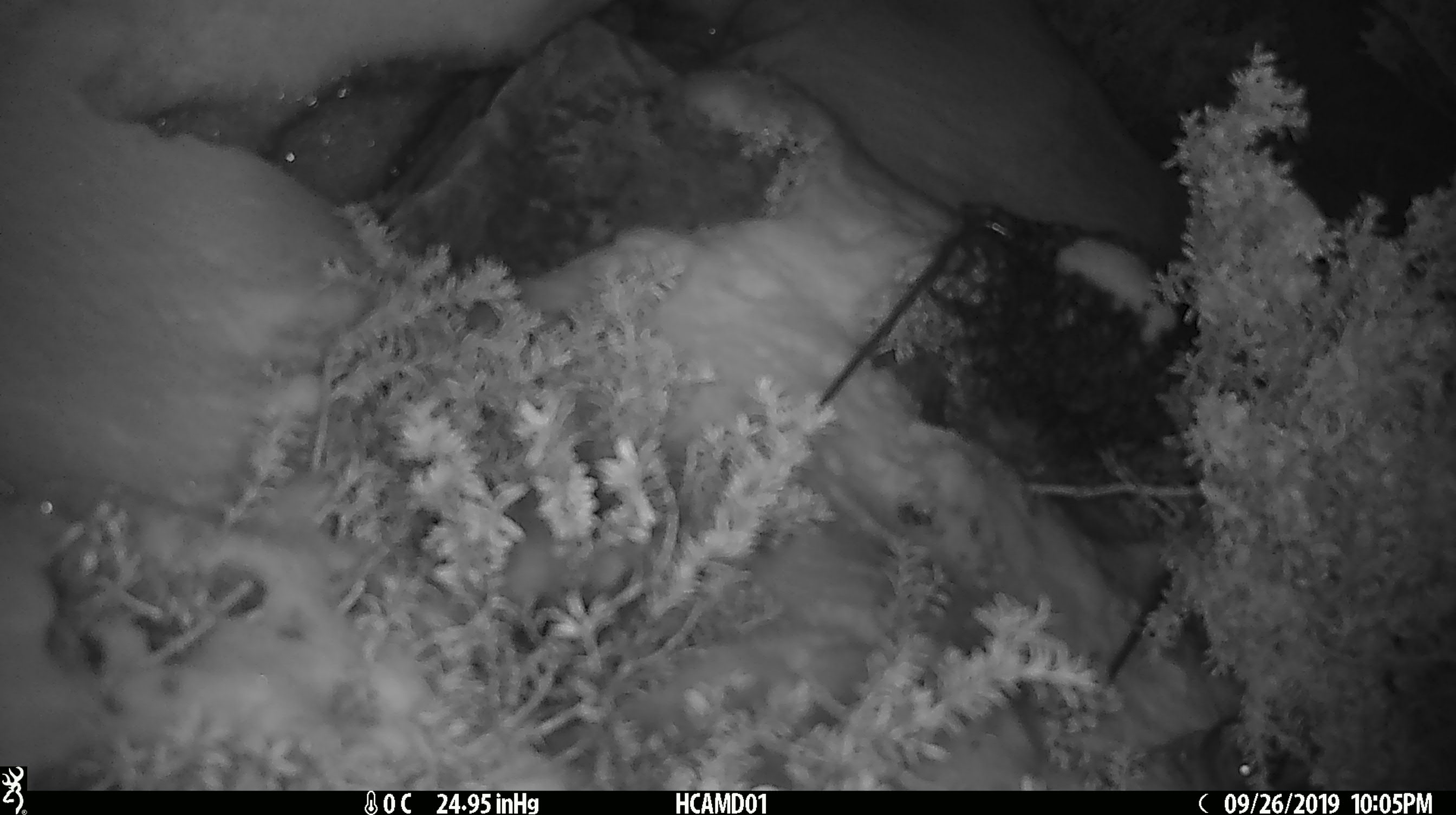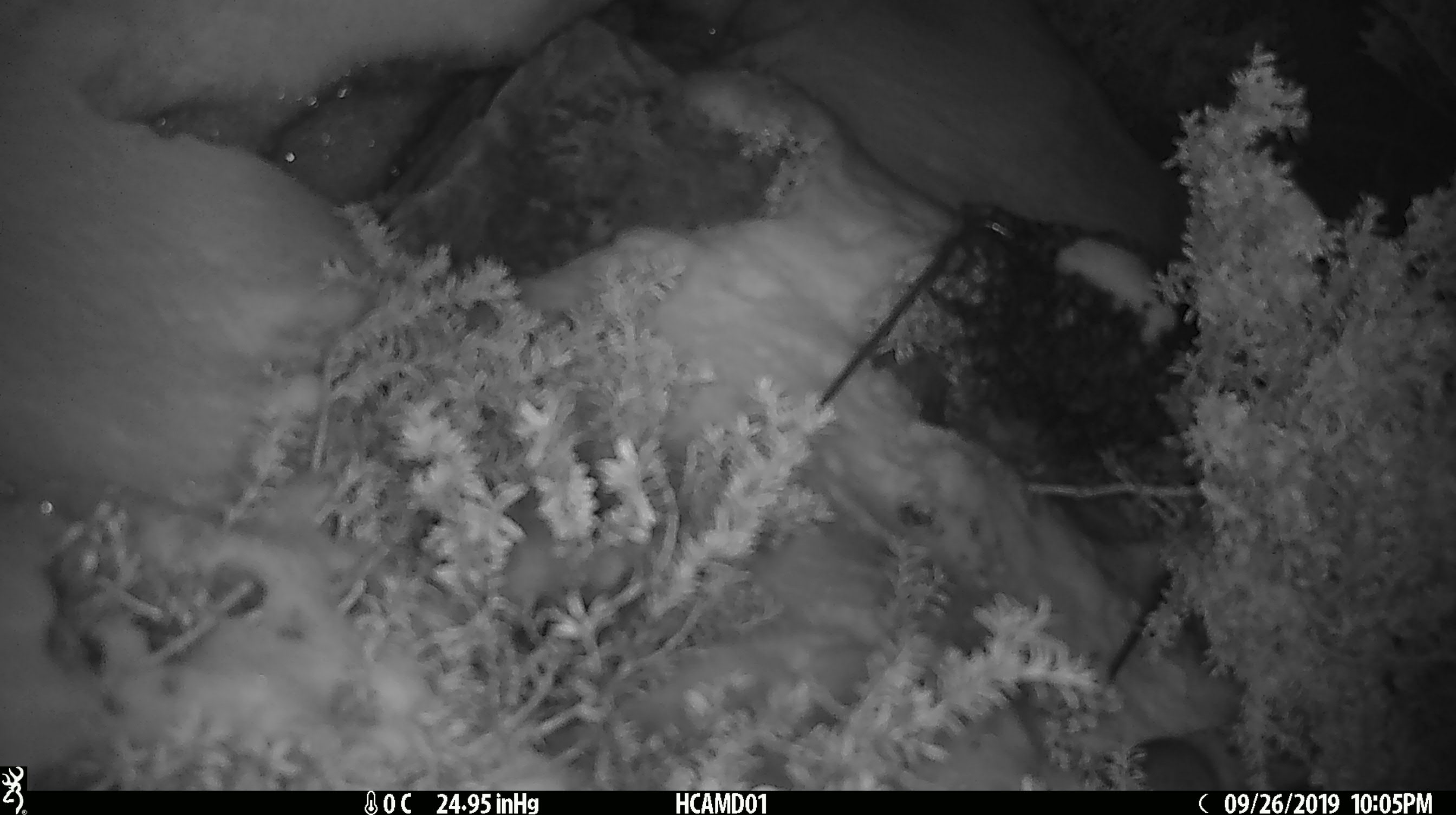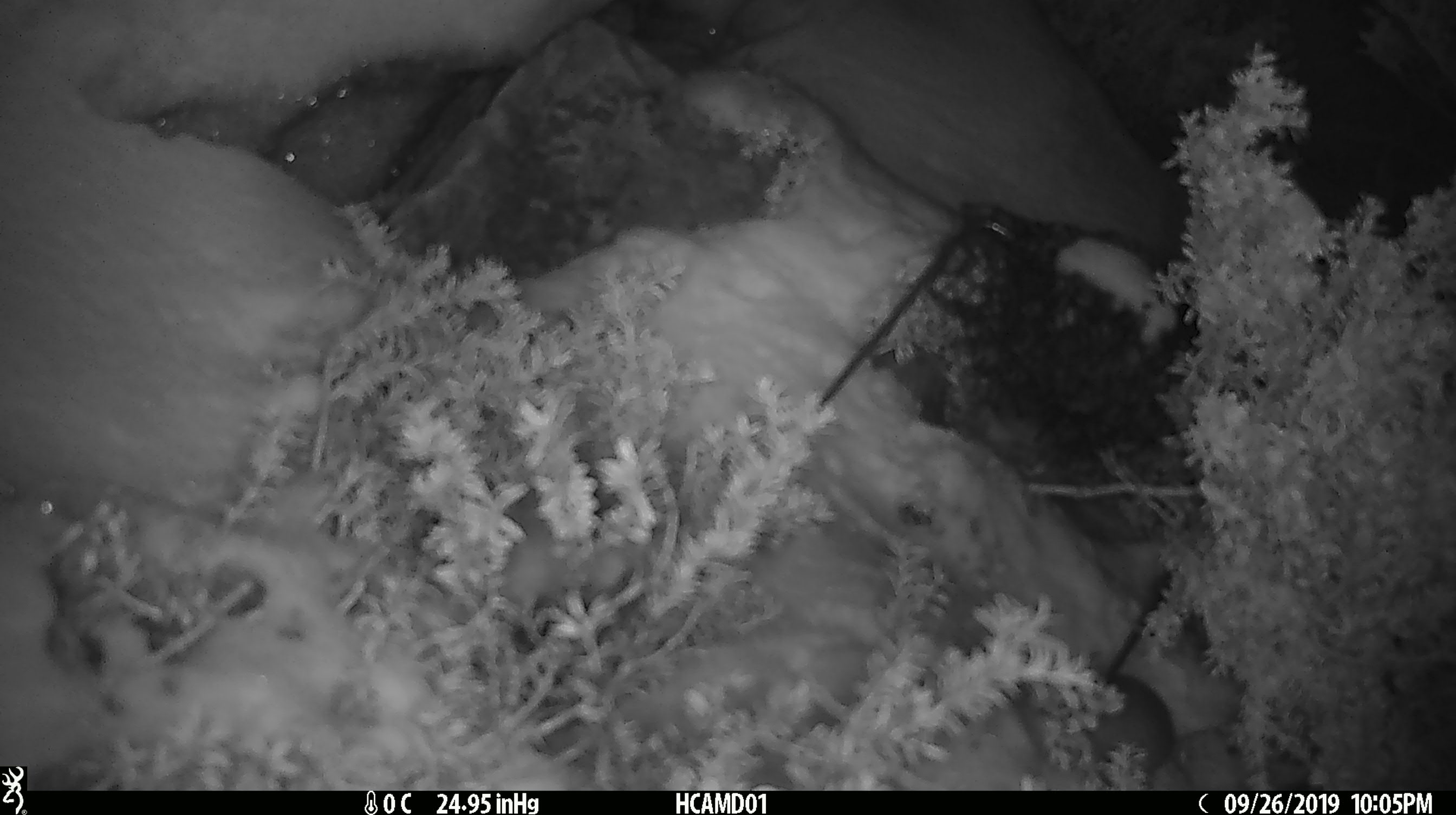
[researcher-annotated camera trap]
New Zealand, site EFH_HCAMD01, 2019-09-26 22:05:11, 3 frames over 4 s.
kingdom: Animalia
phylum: Chordata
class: Mammalia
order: Rodentia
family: Muridae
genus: Mus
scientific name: Mus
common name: mouse